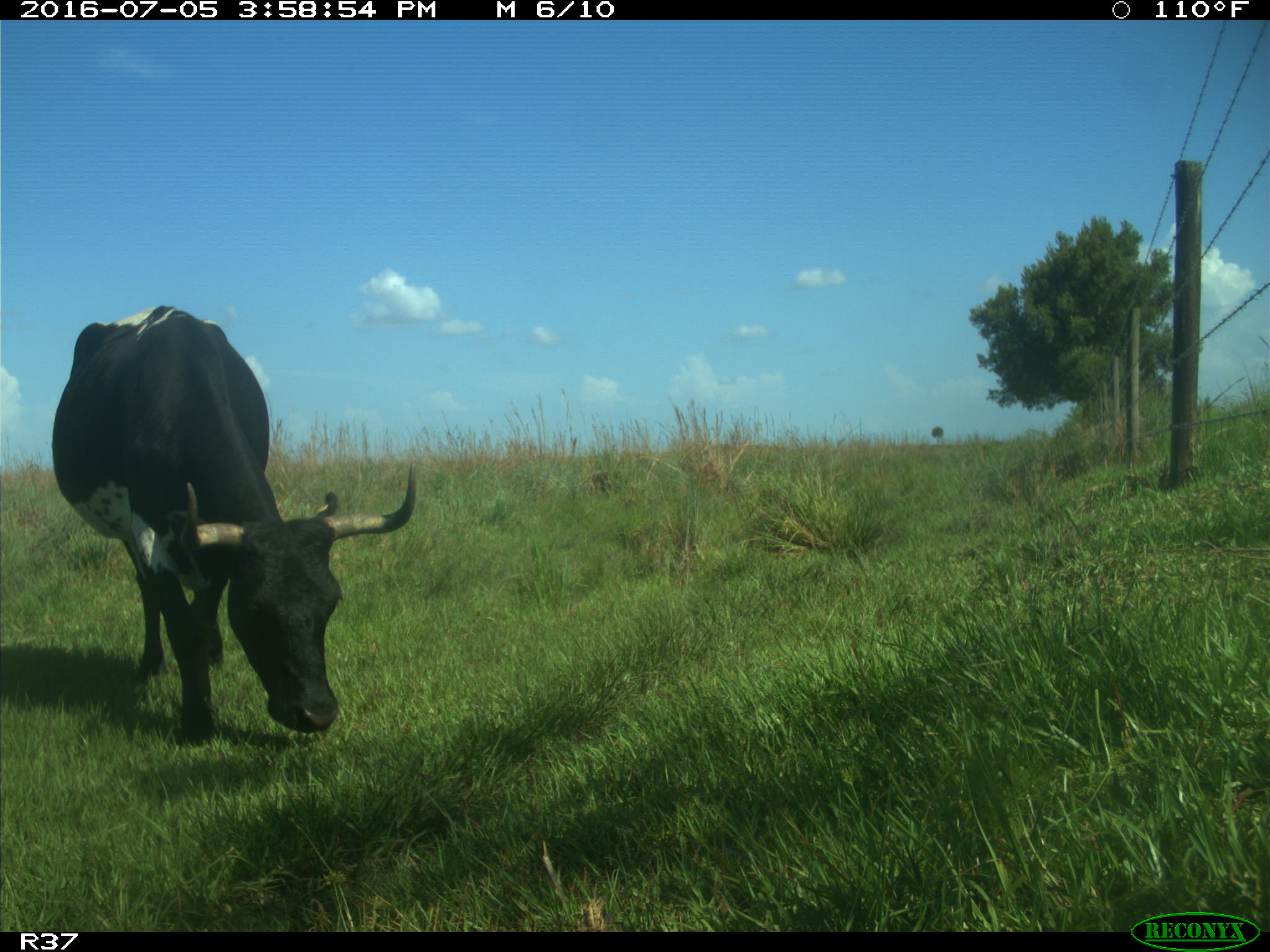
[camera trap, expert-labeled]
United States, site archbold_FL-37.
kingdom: Animalia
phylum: Chordata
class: Mammalia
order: Artiodactyla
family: Bovidae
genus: Bos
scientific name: Bos taurus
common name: domestic cow